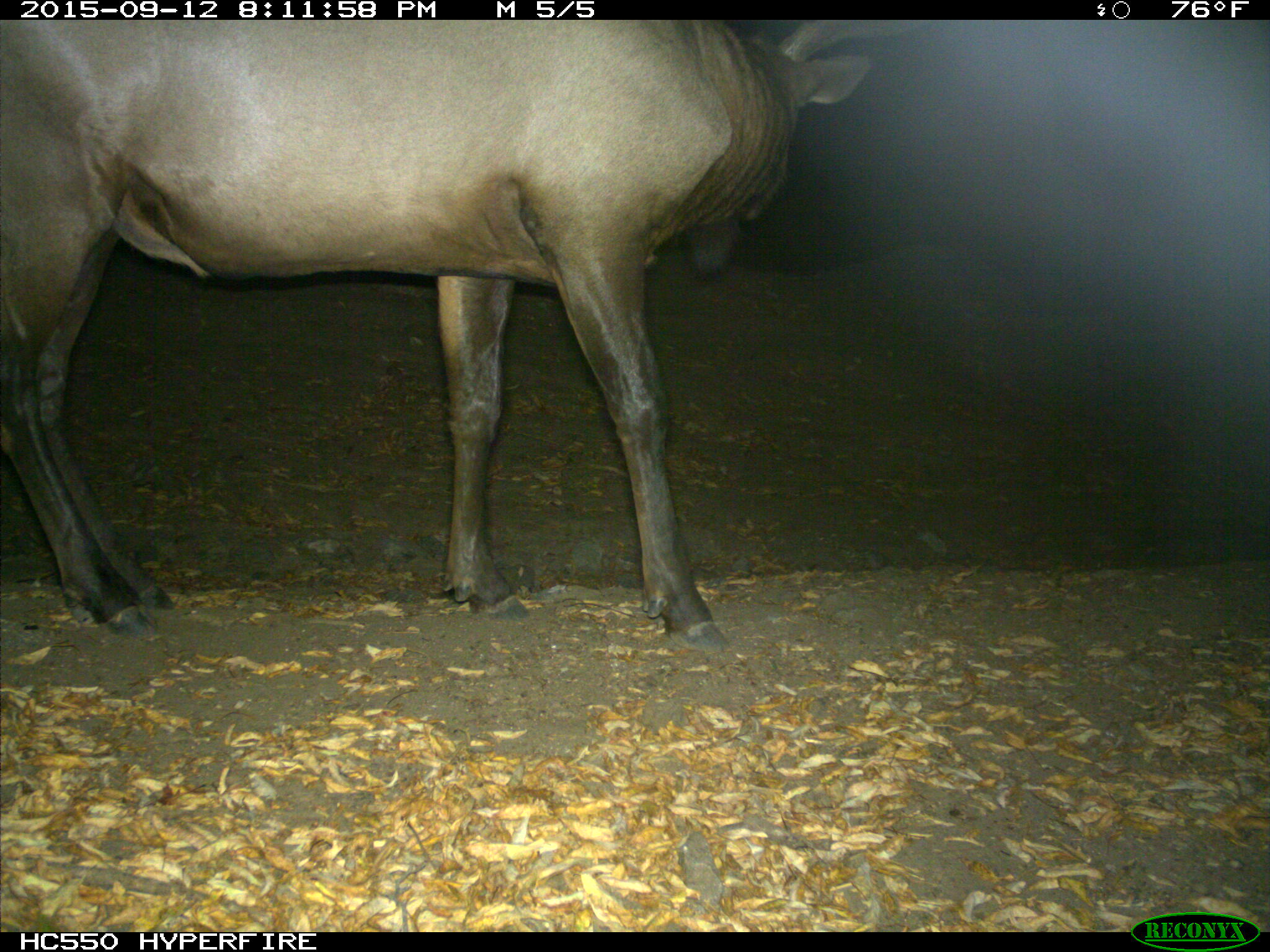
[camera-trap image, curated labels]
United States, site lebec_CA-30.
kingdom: Animalia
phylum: Chordata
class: Mammalia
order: Artiodactyla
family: Cervidae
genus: Cervus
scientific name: Cervus canadensis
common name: elk